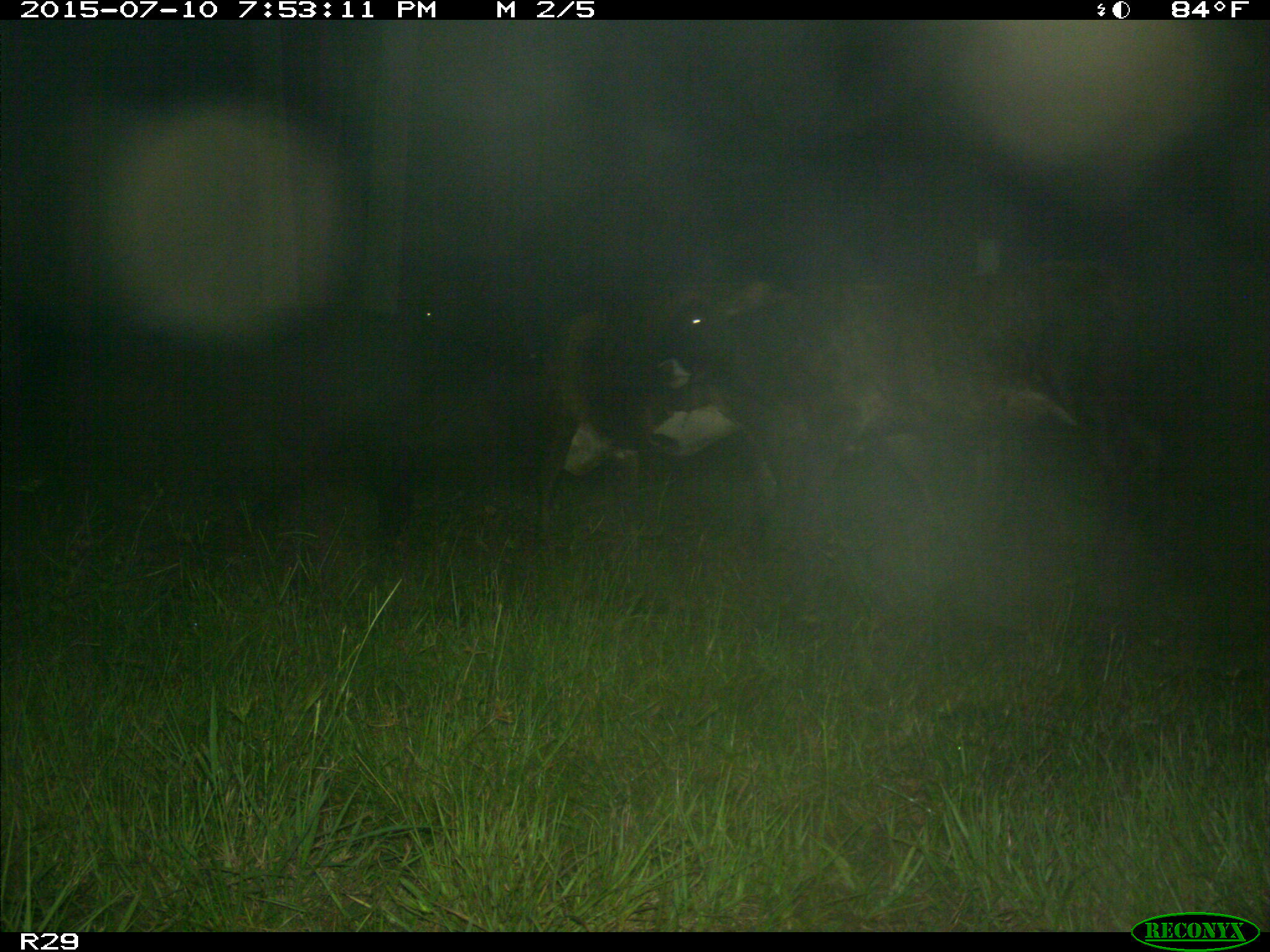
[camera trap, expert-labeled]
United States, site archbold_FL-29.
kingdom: Animalia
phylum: Chordata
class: Mammalia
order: Artiodactyla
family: Bovidae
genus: Bos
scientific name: Bos taurus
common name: domestic cow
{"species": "Bos taurus (domestic cow)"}